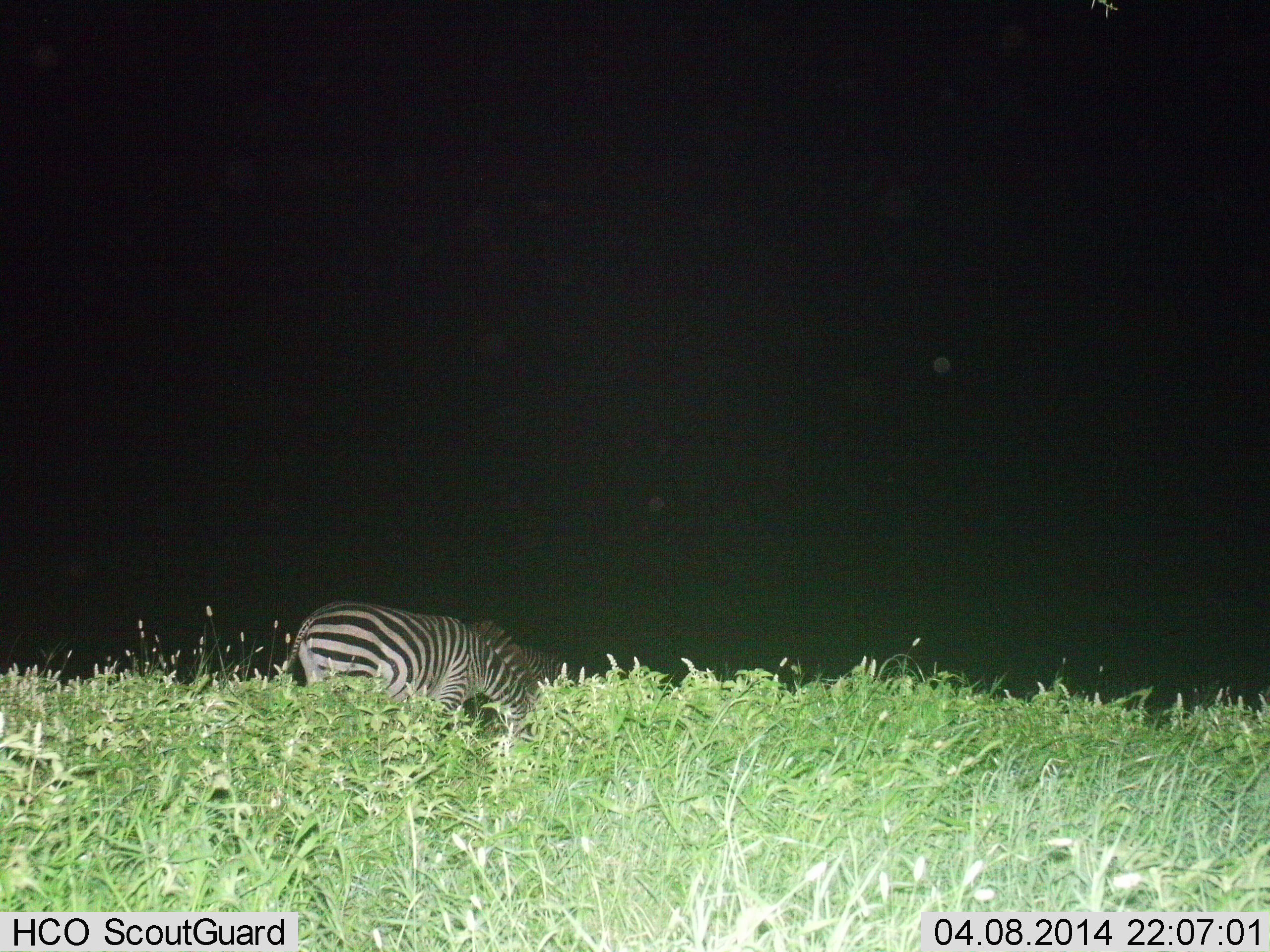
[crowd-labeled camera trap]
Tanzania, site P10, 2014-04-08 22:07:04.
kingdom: Animalia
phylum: Chordata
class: Mammalia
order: Perissodactyla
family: Equidae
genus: Equus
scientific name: Equus quagga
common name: plains zebra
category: zebra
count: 2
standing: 30%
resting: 0%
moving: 20%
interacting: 0%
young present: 0%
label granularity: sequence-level